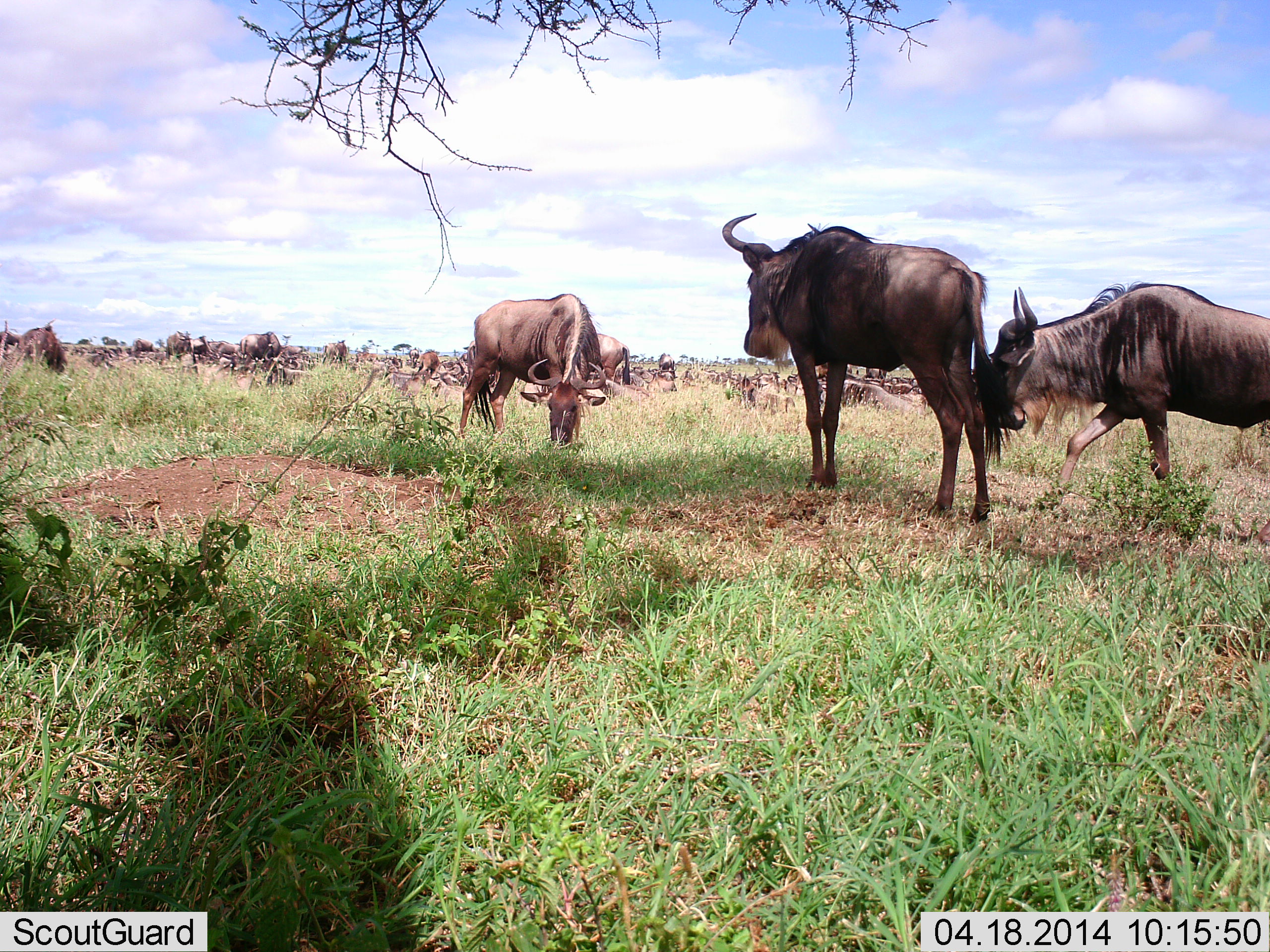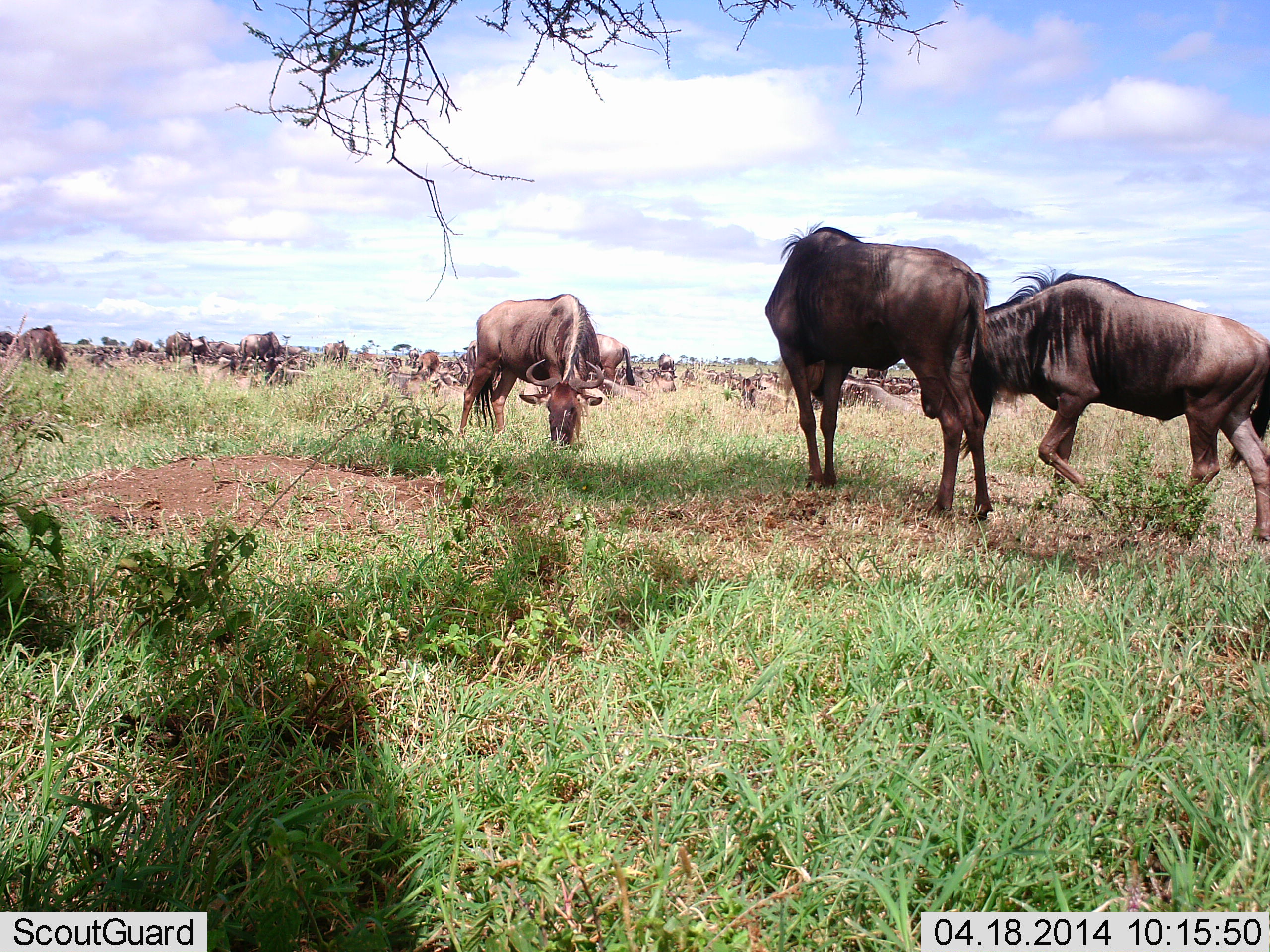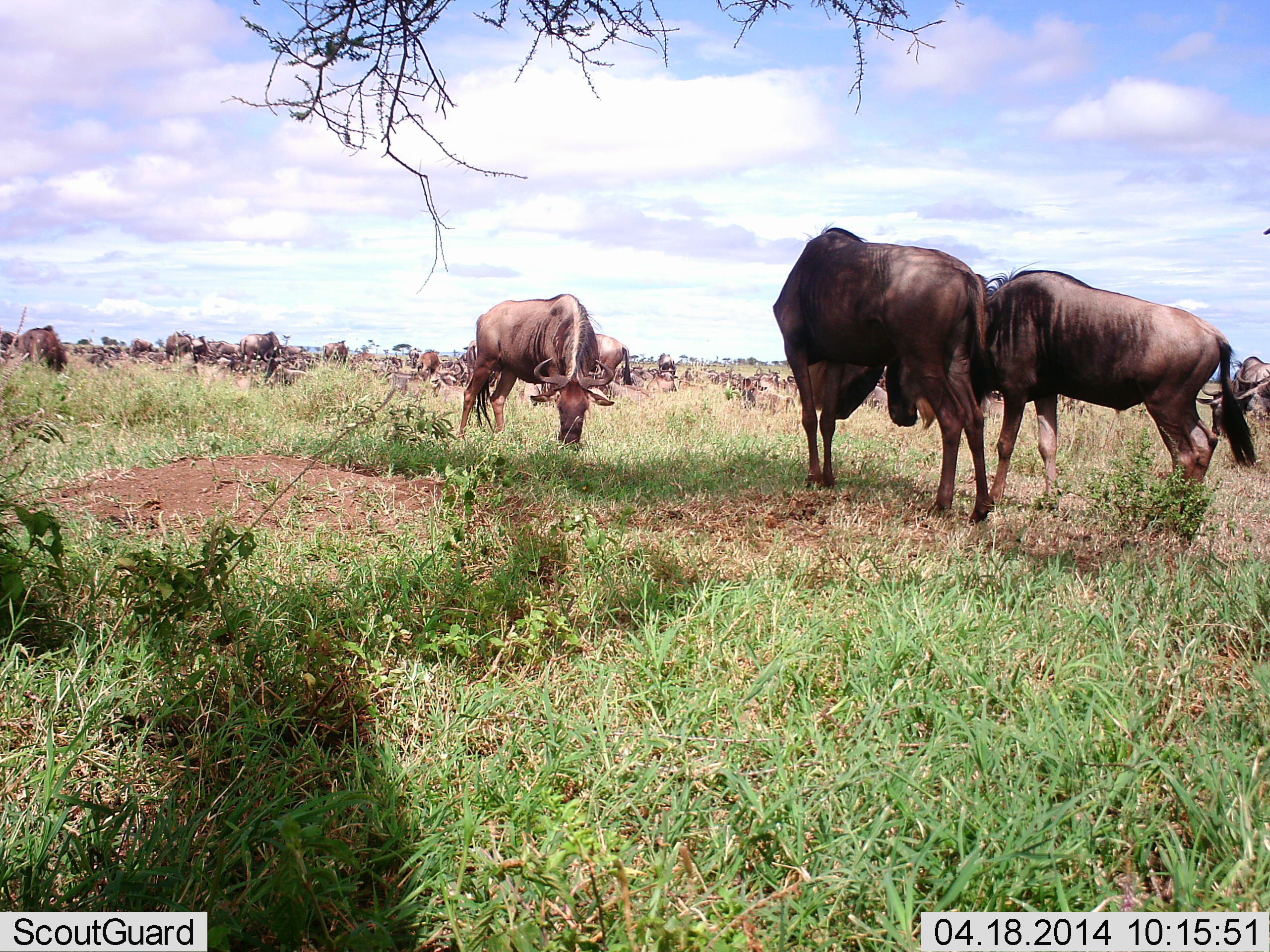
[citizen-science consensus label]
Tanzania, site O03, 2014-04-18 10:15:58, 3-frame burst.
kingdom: Animalia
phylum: Chordata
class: Mammalia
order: Artiodactyla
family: Bovidae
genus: Connochaetes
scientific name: Connochaetes taurinus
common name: blue wildebeest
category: wildebeest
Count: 51+.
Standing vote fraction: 50%.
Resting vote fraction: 0%.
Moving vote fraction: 40%.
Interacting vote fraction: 20%.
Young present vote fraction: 0%.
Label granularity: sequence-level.